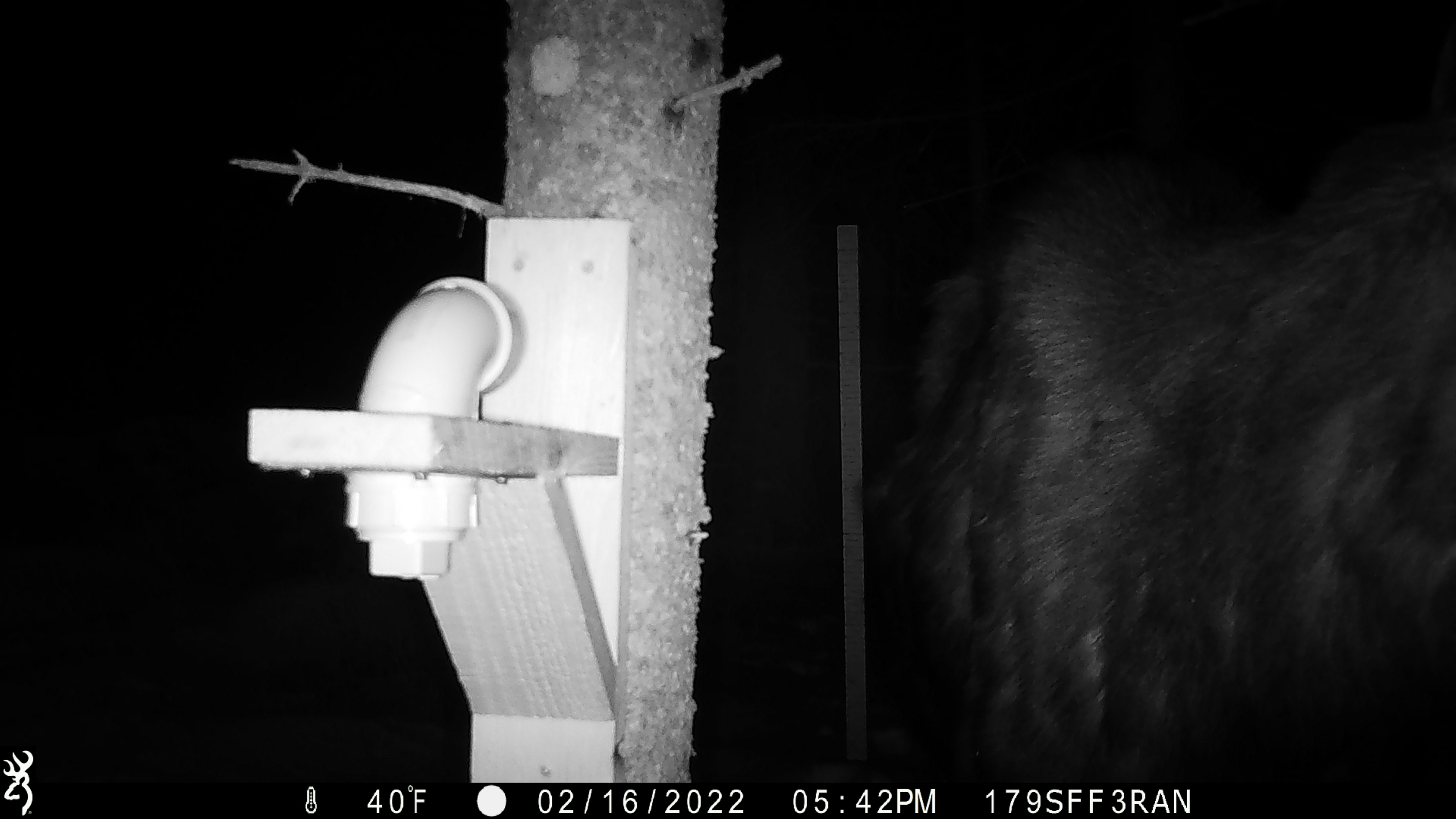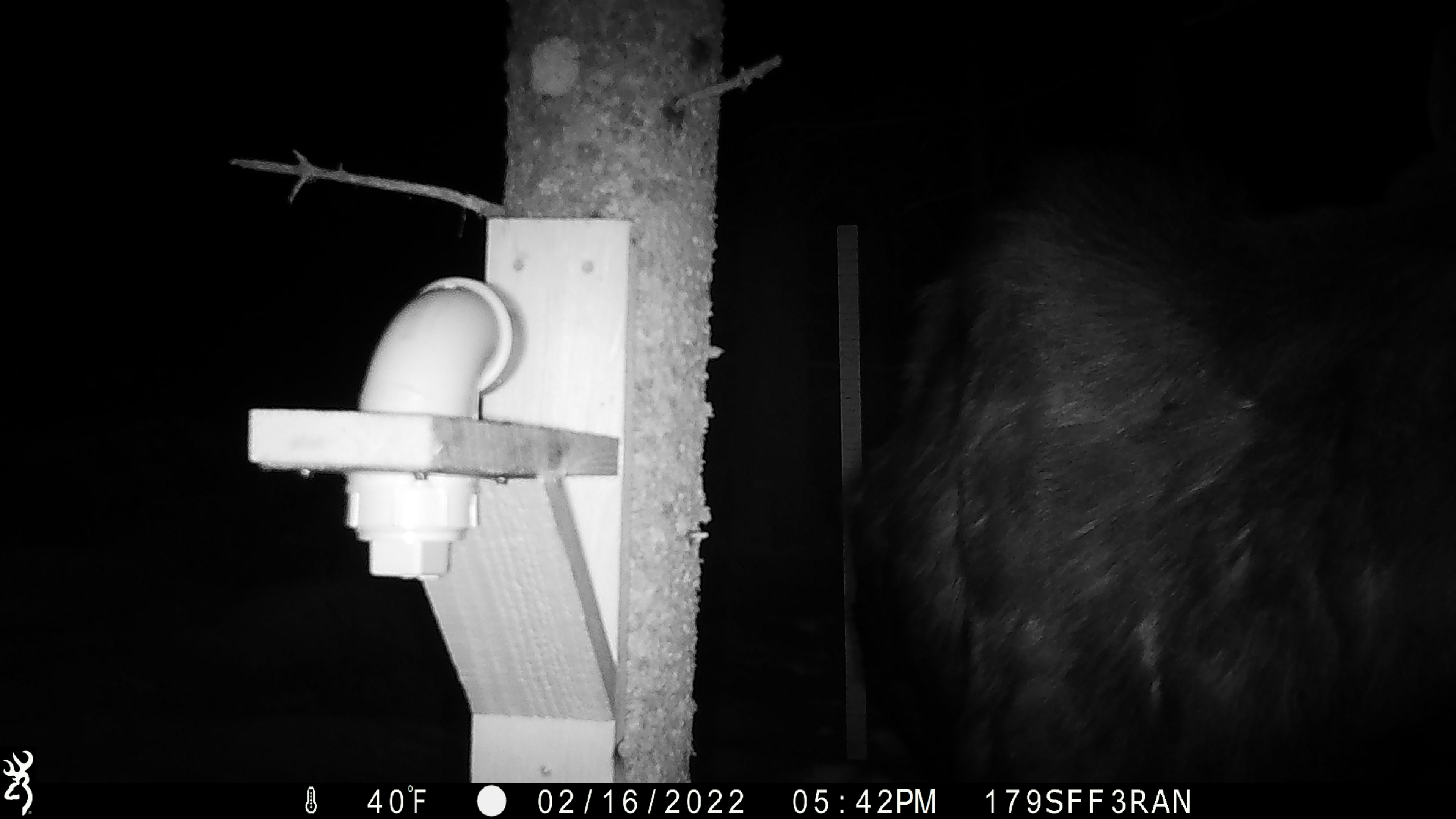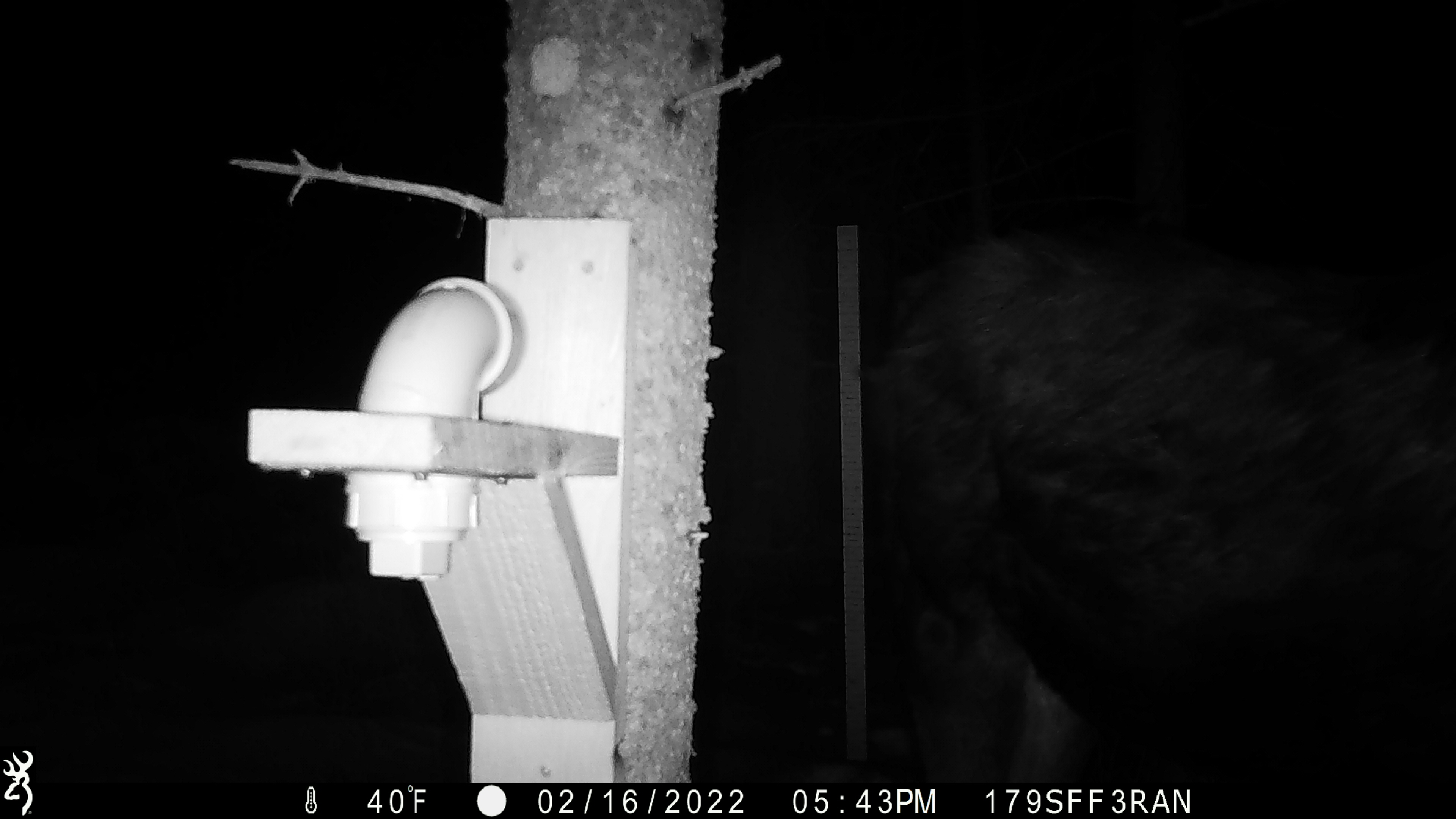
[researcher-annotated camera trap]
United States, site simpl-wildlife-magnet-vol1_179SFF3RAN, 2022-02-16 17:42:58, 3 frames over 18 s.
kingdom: Animalia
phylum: Chordata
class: Mammalia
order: Artiodactyla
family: Cervidae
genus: Alces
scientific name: Alces alces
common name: moose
Moose (Alces alces).